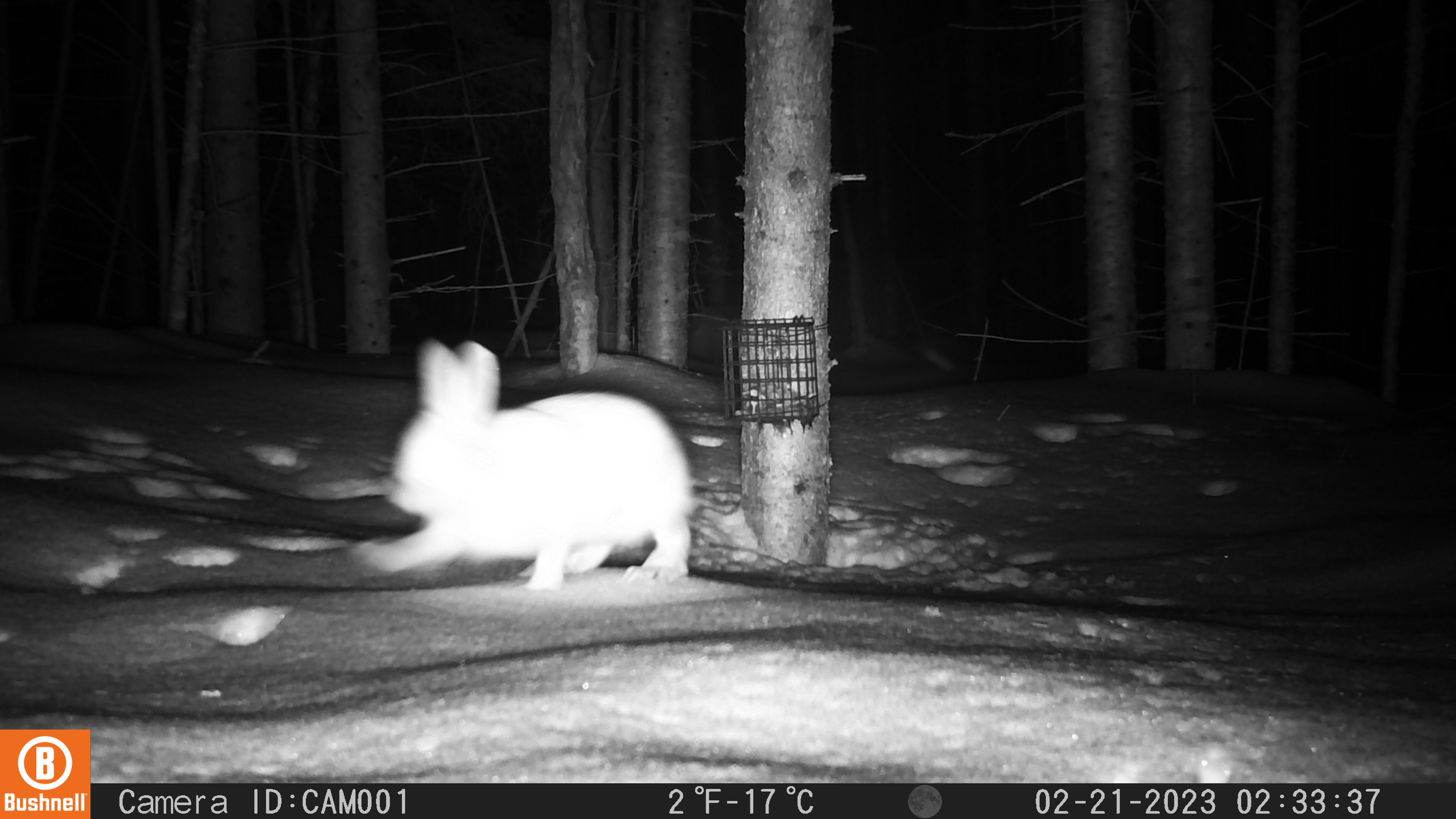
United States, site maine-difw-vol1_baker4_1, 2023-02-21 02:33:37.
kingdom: Animalia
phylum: Chordata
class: Mammalia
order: Lagomorpha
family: Leporidae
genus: Lepus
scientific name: Lepus americanus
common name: snowshoe hare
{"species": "snowshoe hare (Lepus americanus)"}